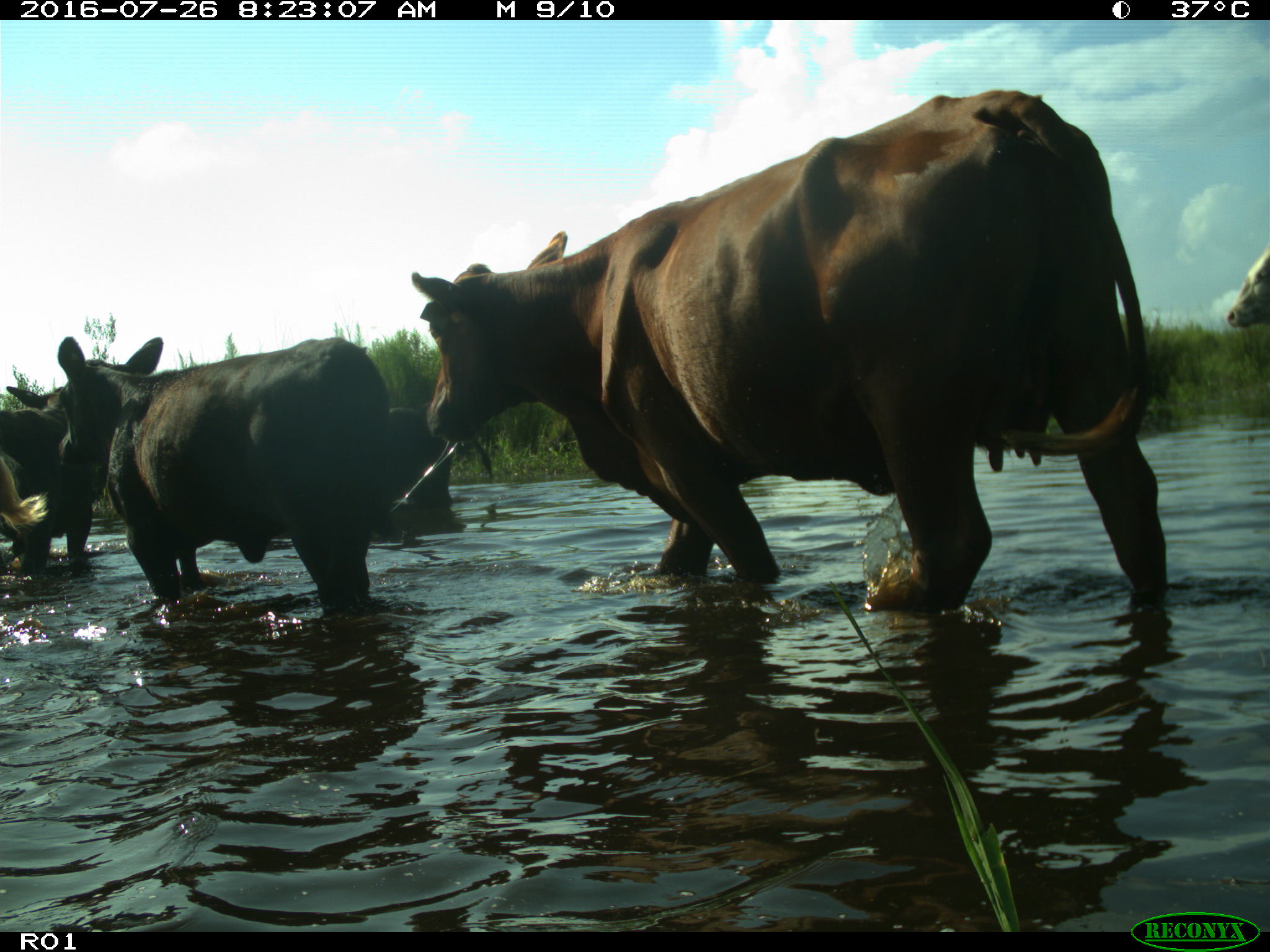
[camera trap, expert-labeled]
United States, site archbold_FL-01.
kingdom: Animalia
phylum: Chordata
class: Mammalia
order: Artiodactyla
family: Bovidae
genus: Bos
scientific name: Bos taurus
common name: domestic cow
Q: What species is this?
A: Bos taurus (domestic cow).